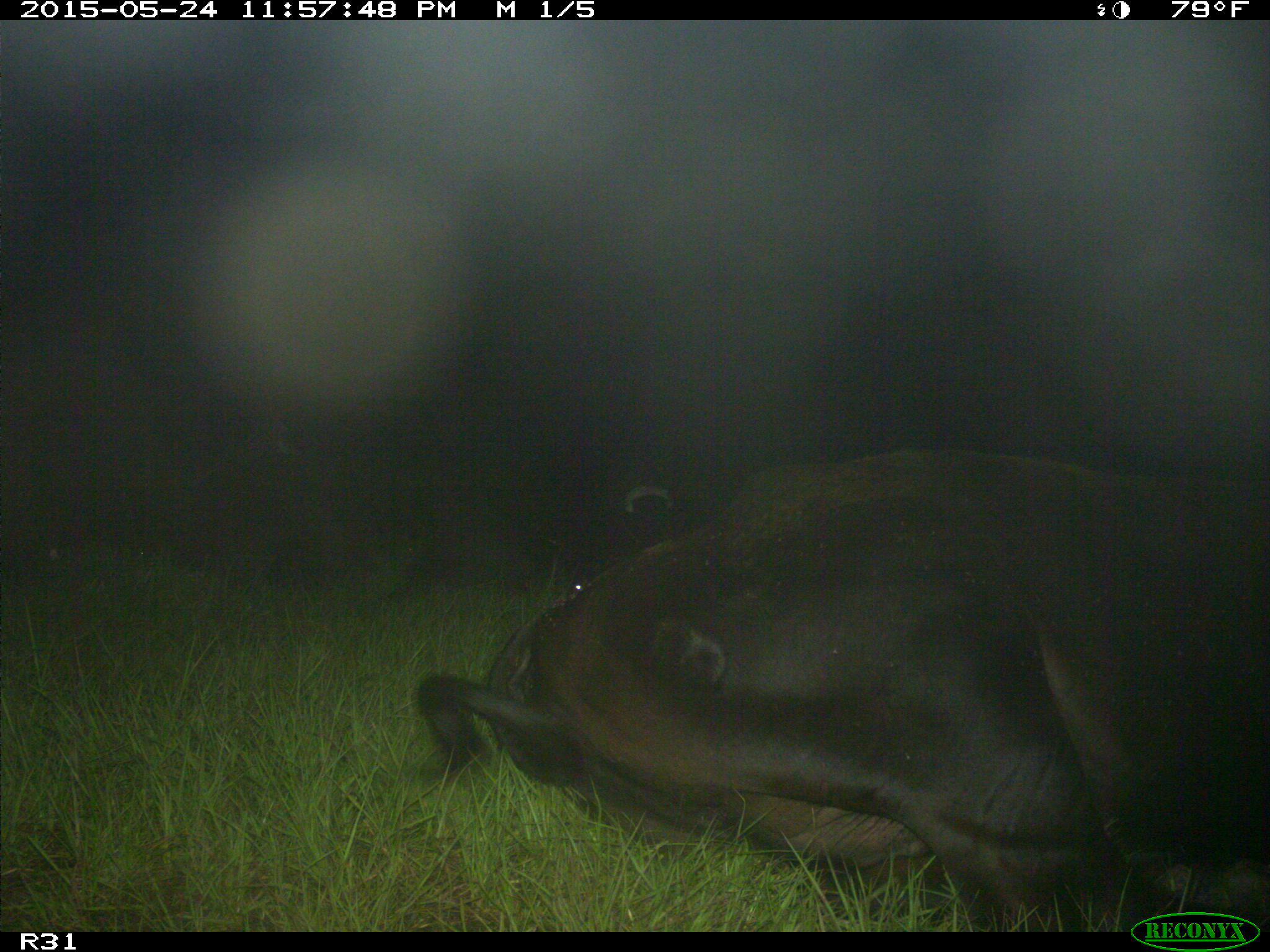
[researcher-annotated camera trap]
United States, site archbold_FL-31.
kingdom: Animalia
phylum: Chordata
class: Mammalia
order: Artiodactyla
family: Bovidae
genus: Bos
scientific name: Bos taurus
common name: domestic cow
Bos taurus (domestic cow).